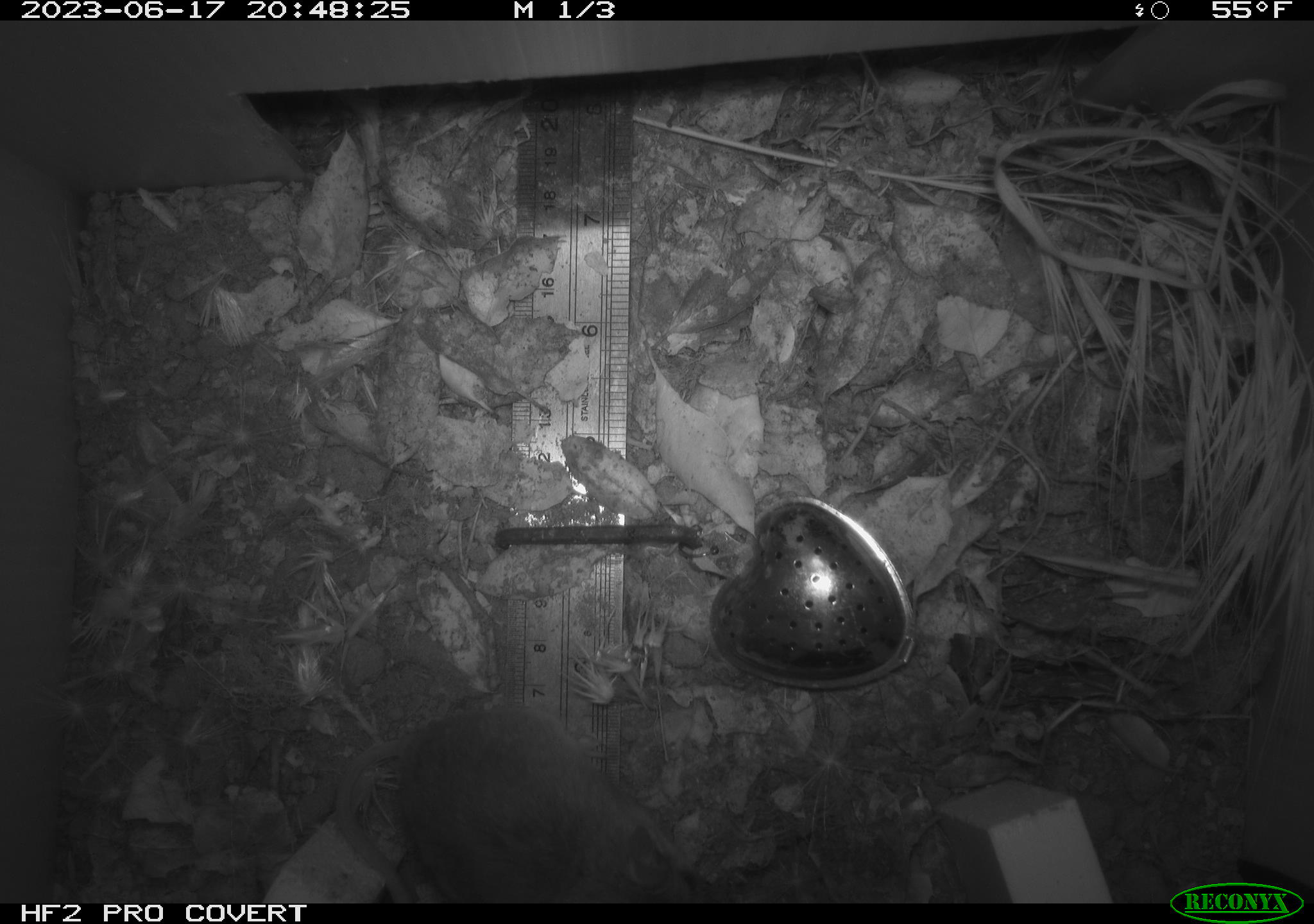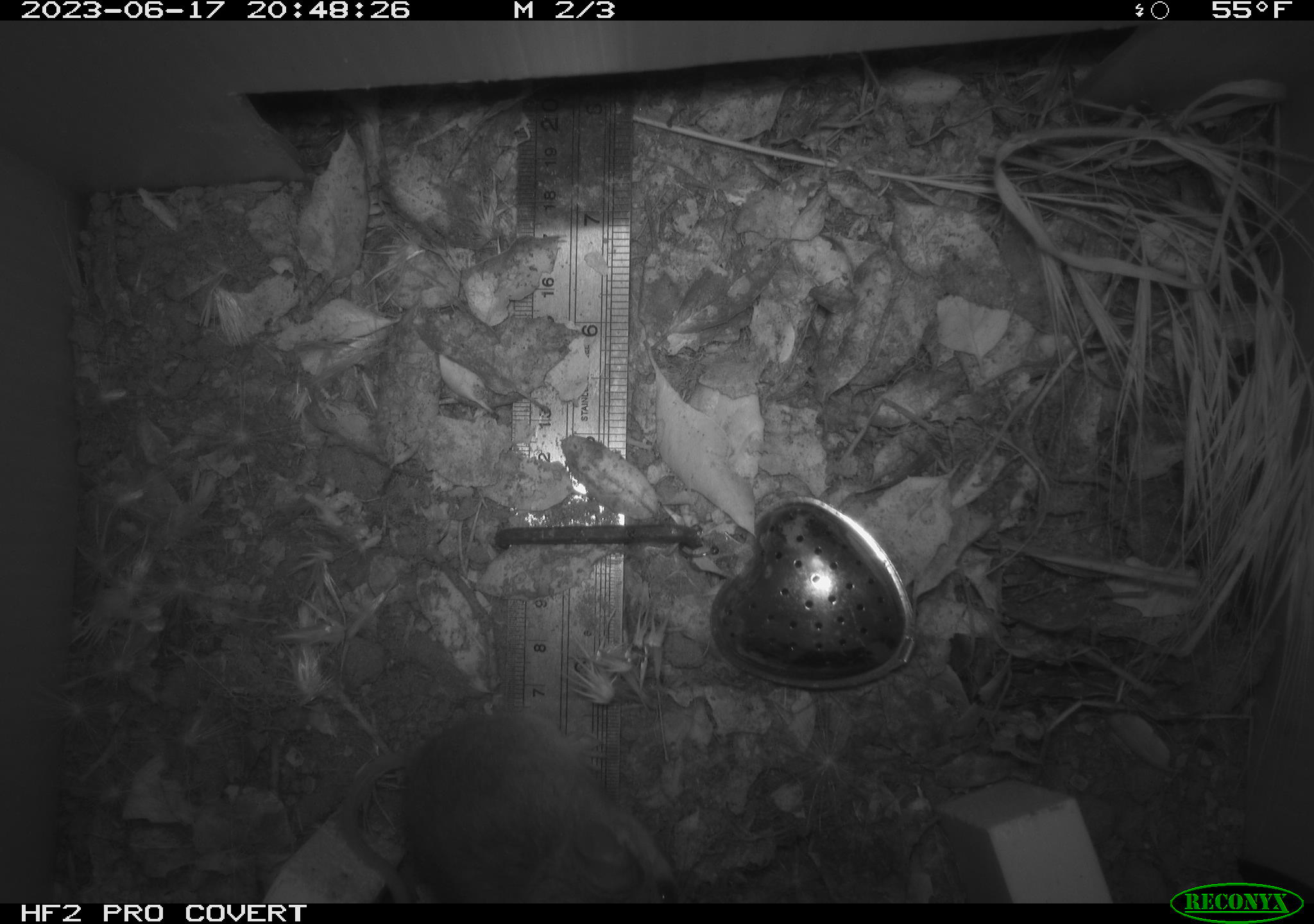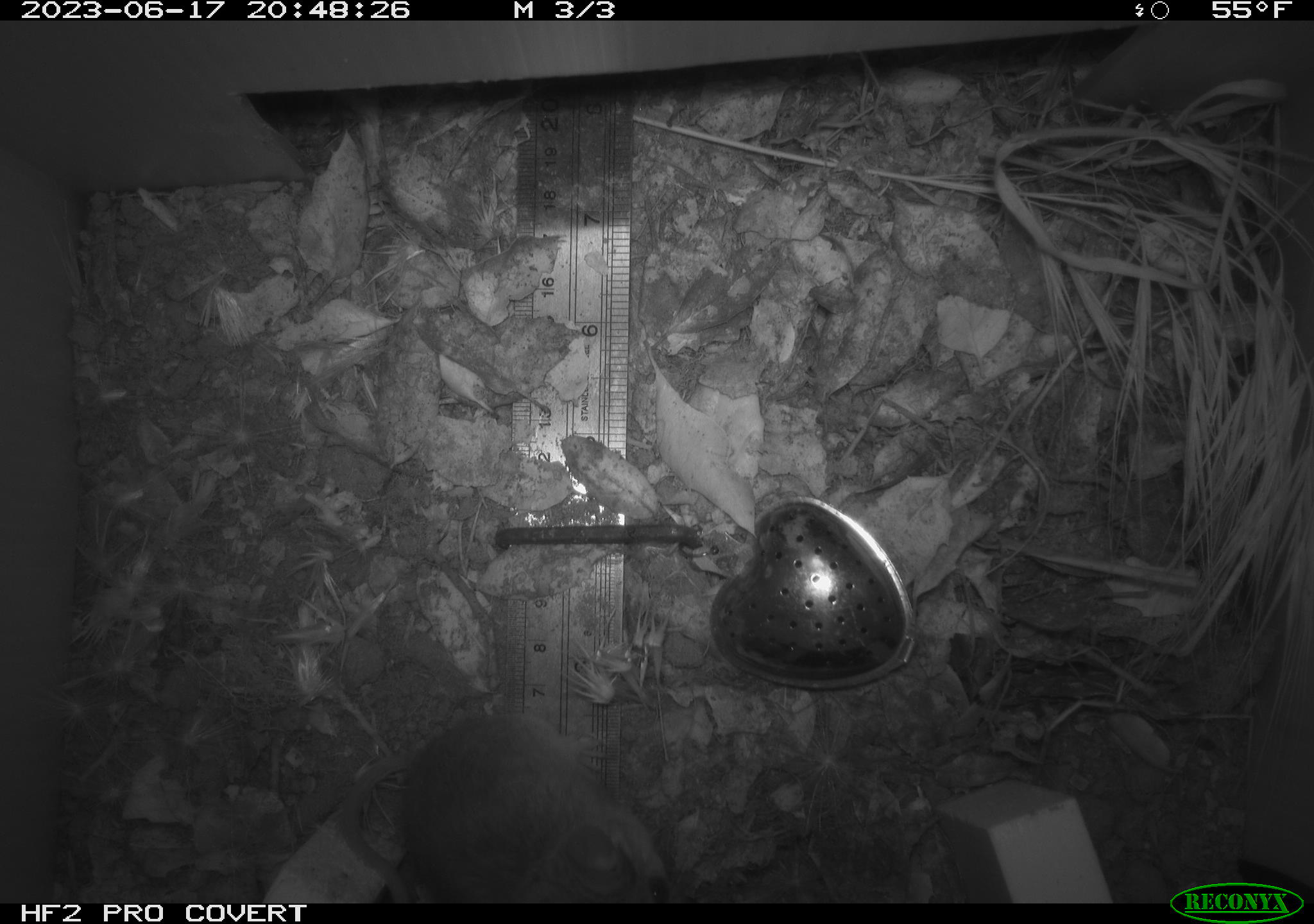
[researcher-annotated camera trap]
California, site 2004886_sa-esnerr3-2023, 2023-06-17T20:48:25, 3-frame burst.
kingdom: Animalia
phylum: Chordata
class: Mammalia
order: Rodentia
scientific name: Rodentia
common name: mouse species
Mouse species (Rodentia).